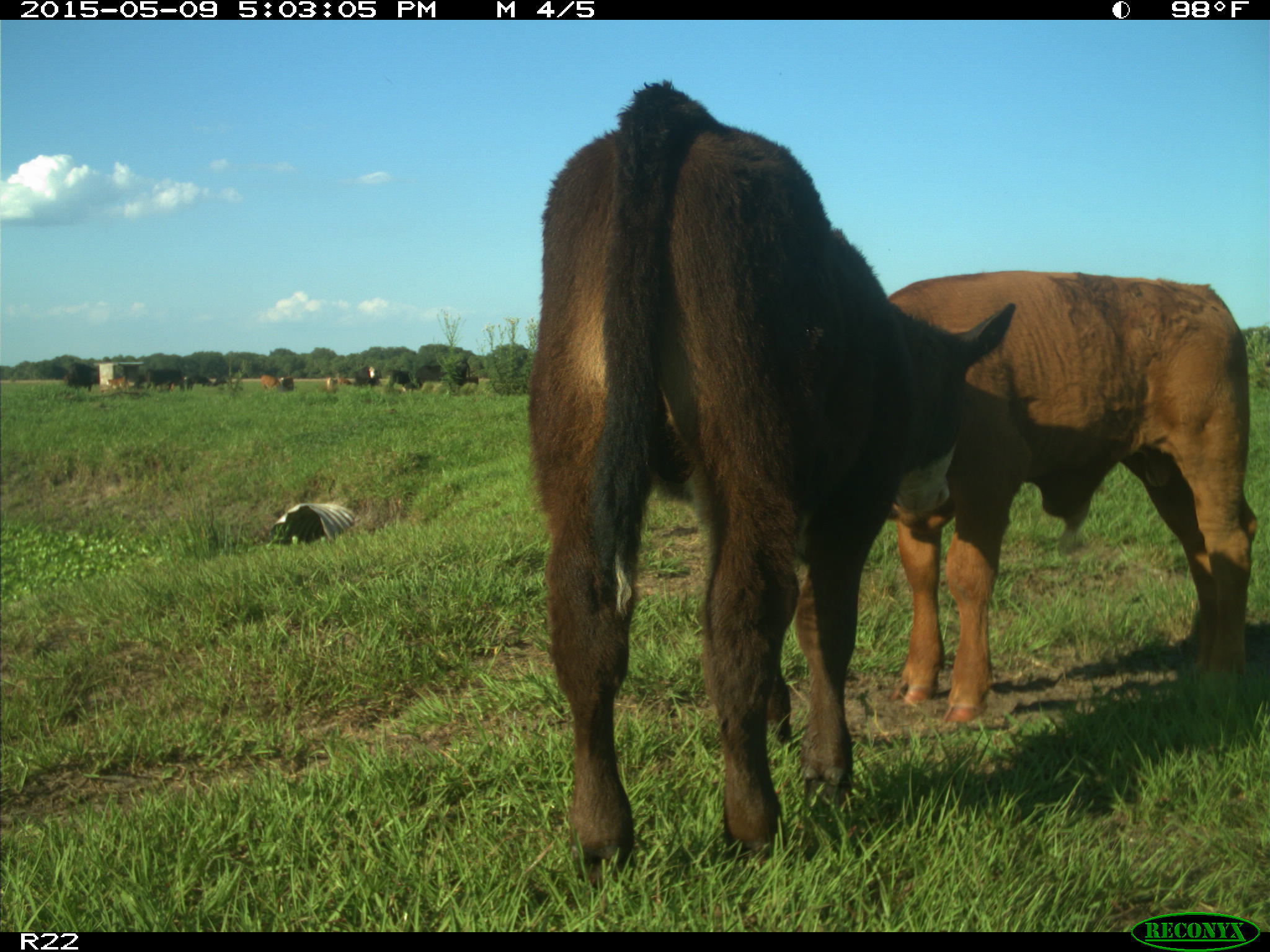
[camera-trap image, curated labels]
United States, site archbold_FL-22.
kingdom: Animalia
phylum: Chordata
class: Mammalia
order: Artiodactyla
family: Bovidae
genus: Bos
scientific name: Bos taurus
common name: domestic cow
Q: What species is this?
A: Bos taurus (domestic cow).